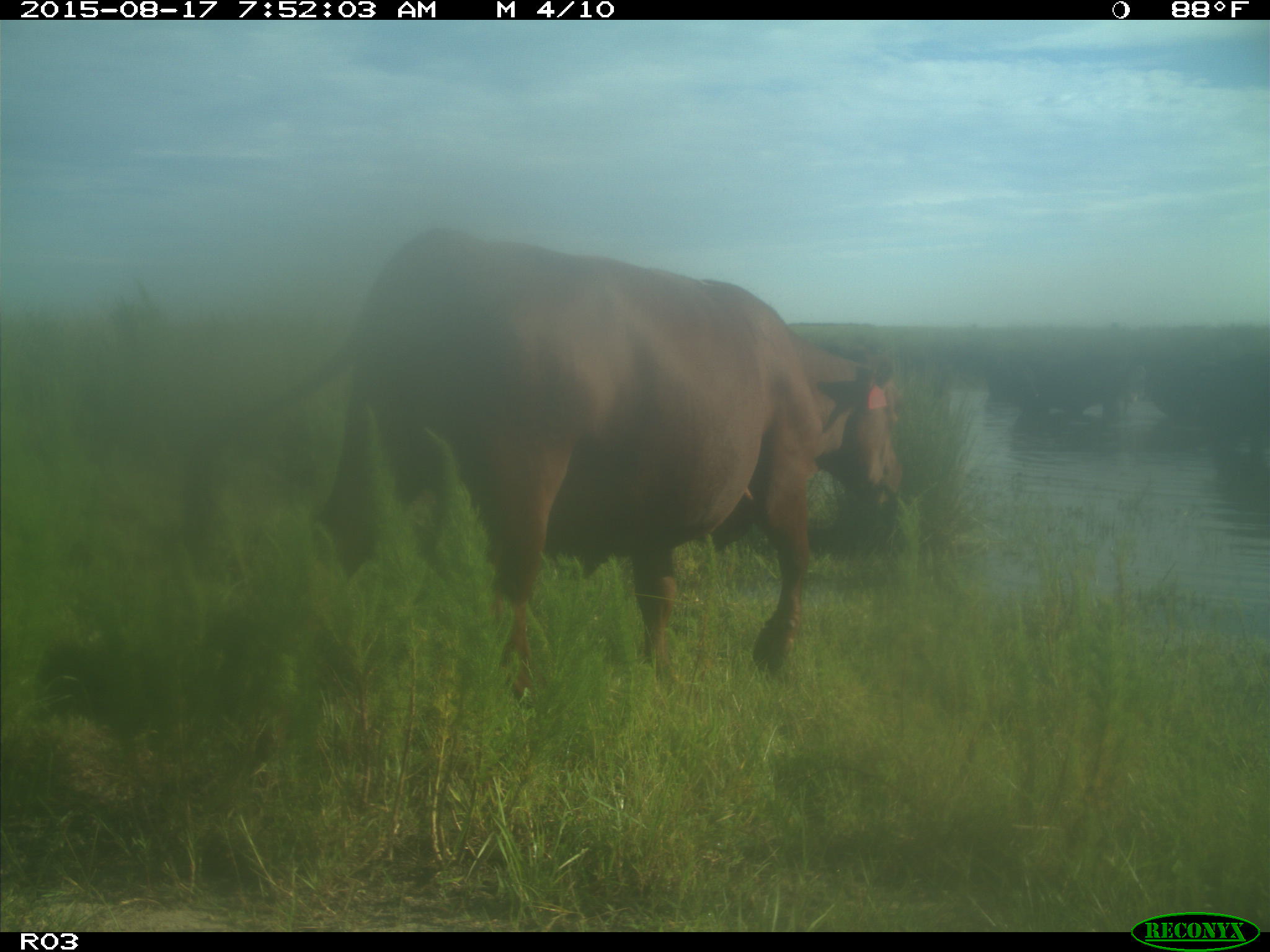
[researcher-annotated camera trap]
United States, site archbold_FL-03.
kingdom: Animalia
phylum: Chordata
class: Mammalia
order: Artiodactyla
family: Bovidae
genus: Bos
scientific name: Bos taurus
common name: domestic cow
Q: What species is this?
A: Bos taurus (domestic cow).